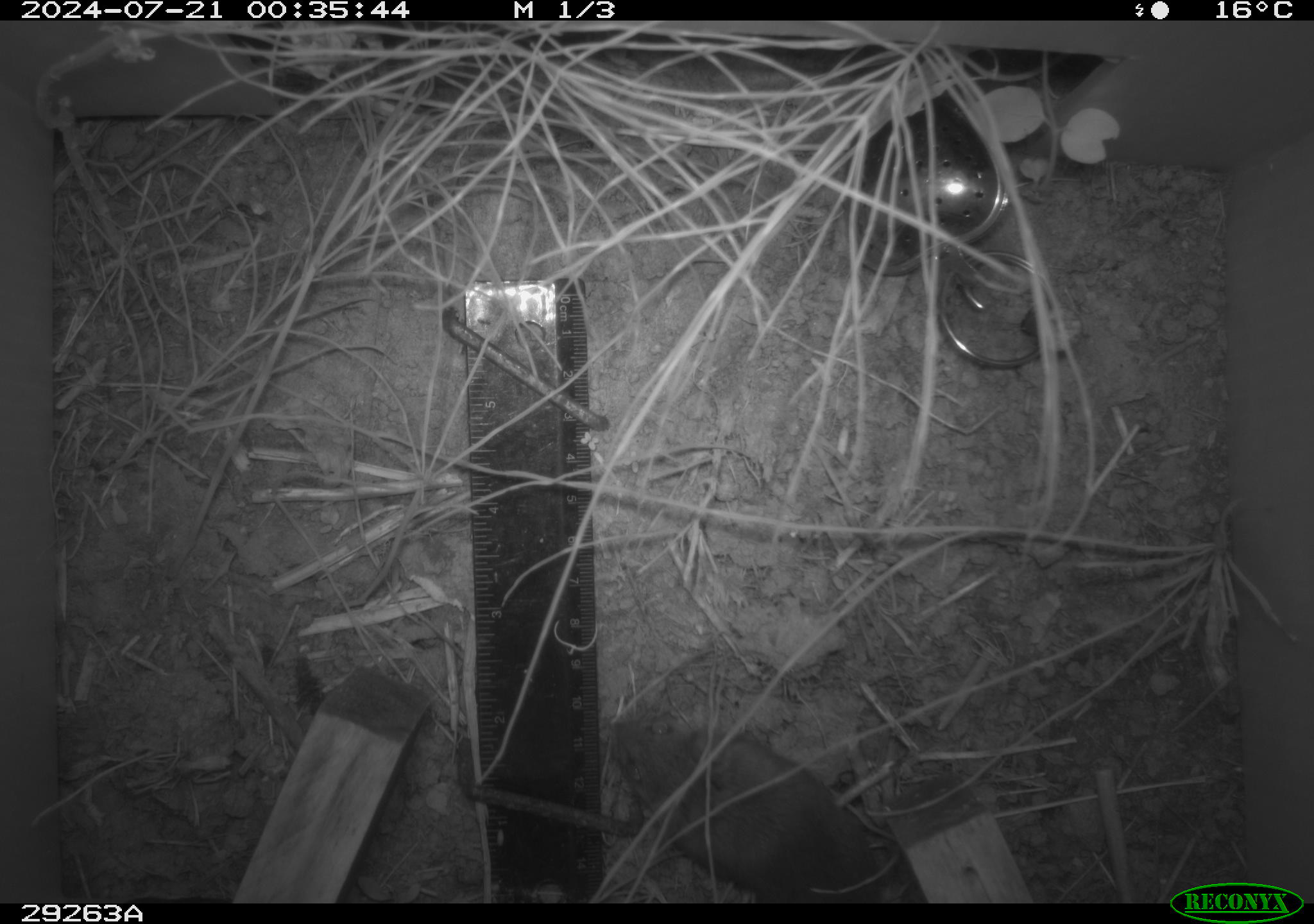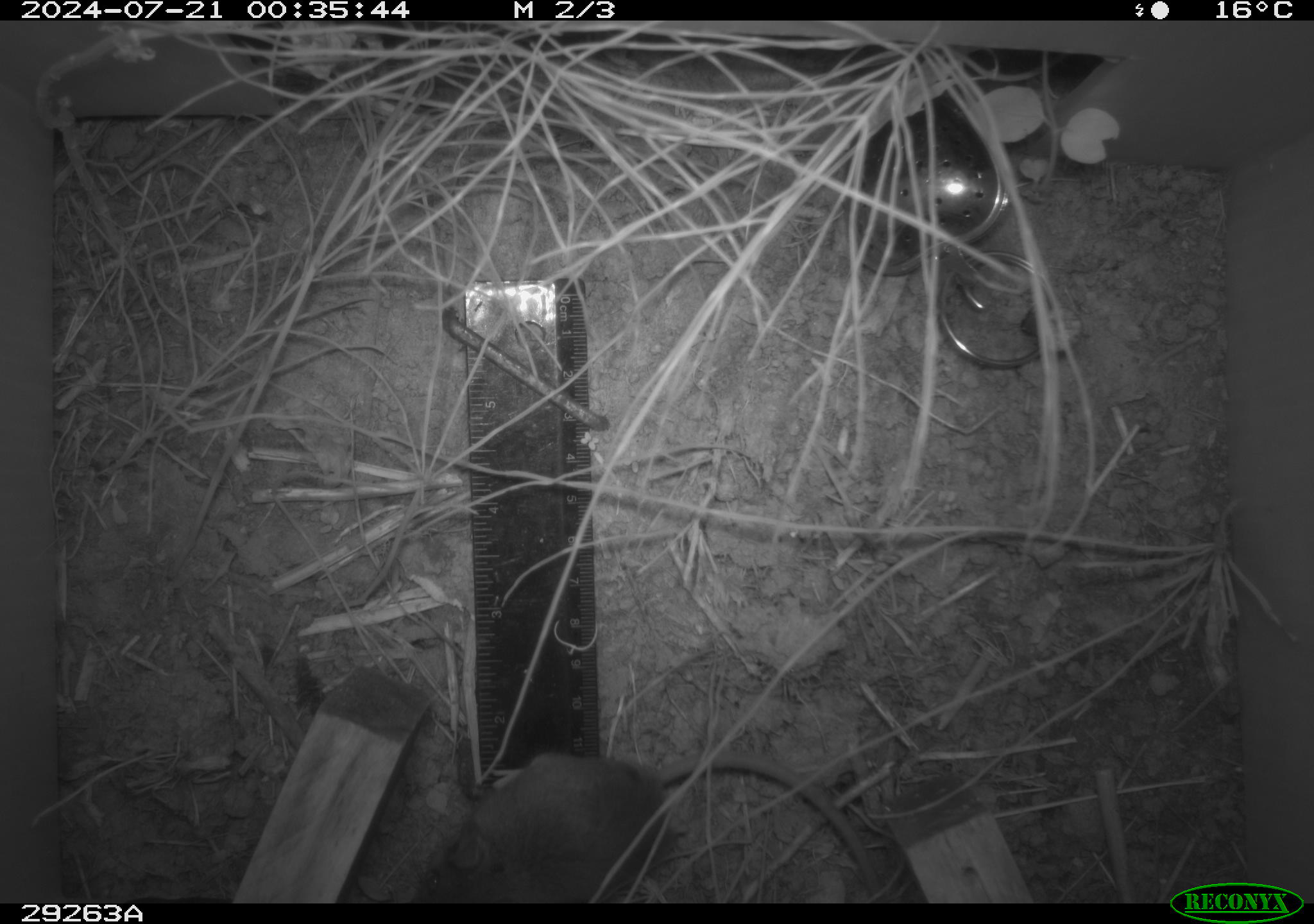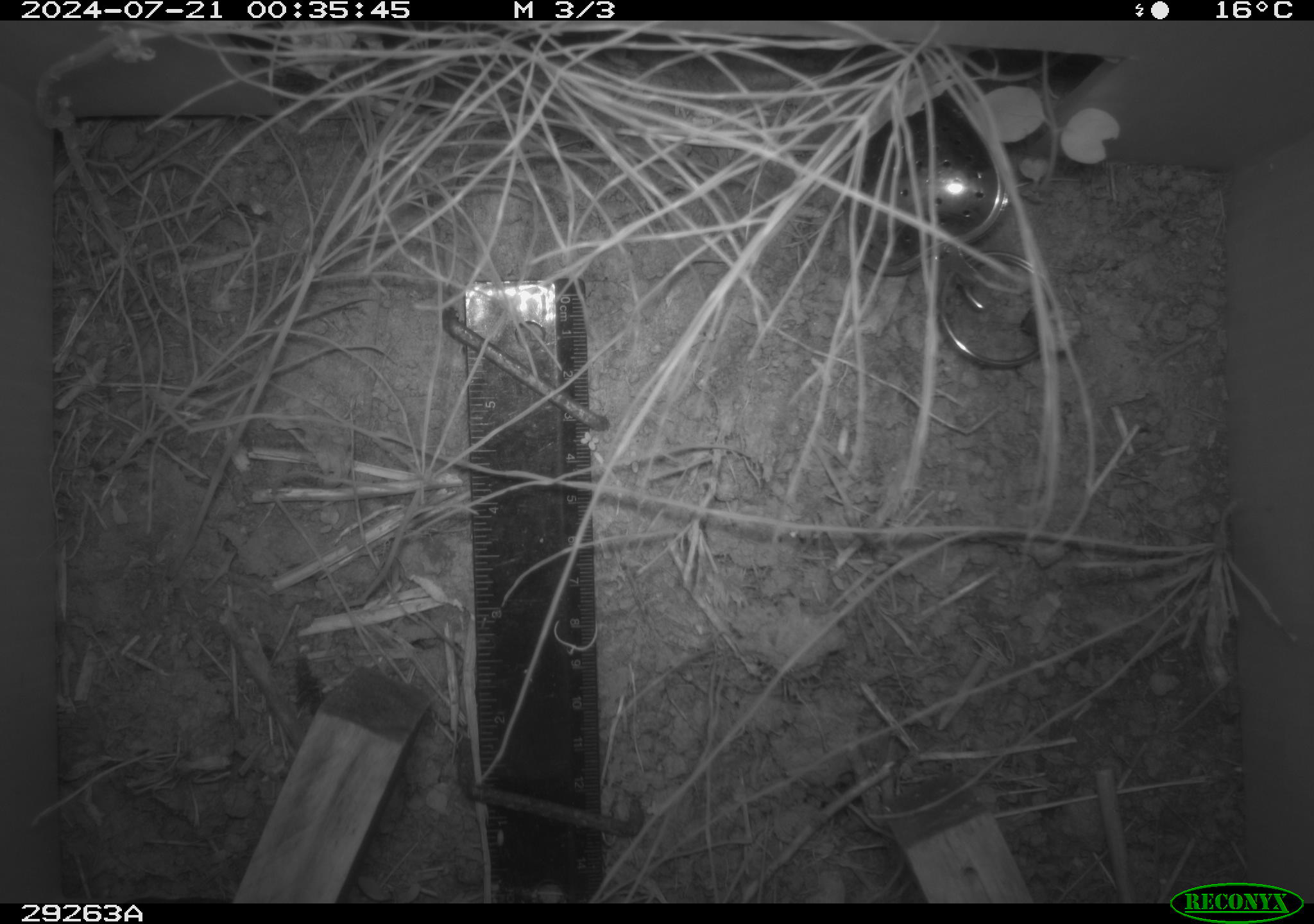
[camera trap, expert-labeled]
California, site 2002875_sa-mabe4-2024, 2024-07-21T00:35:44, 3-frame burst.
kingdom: Animalia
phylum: Chordata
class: Mammalia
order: Rodentia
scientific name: Rodentia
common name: rodent